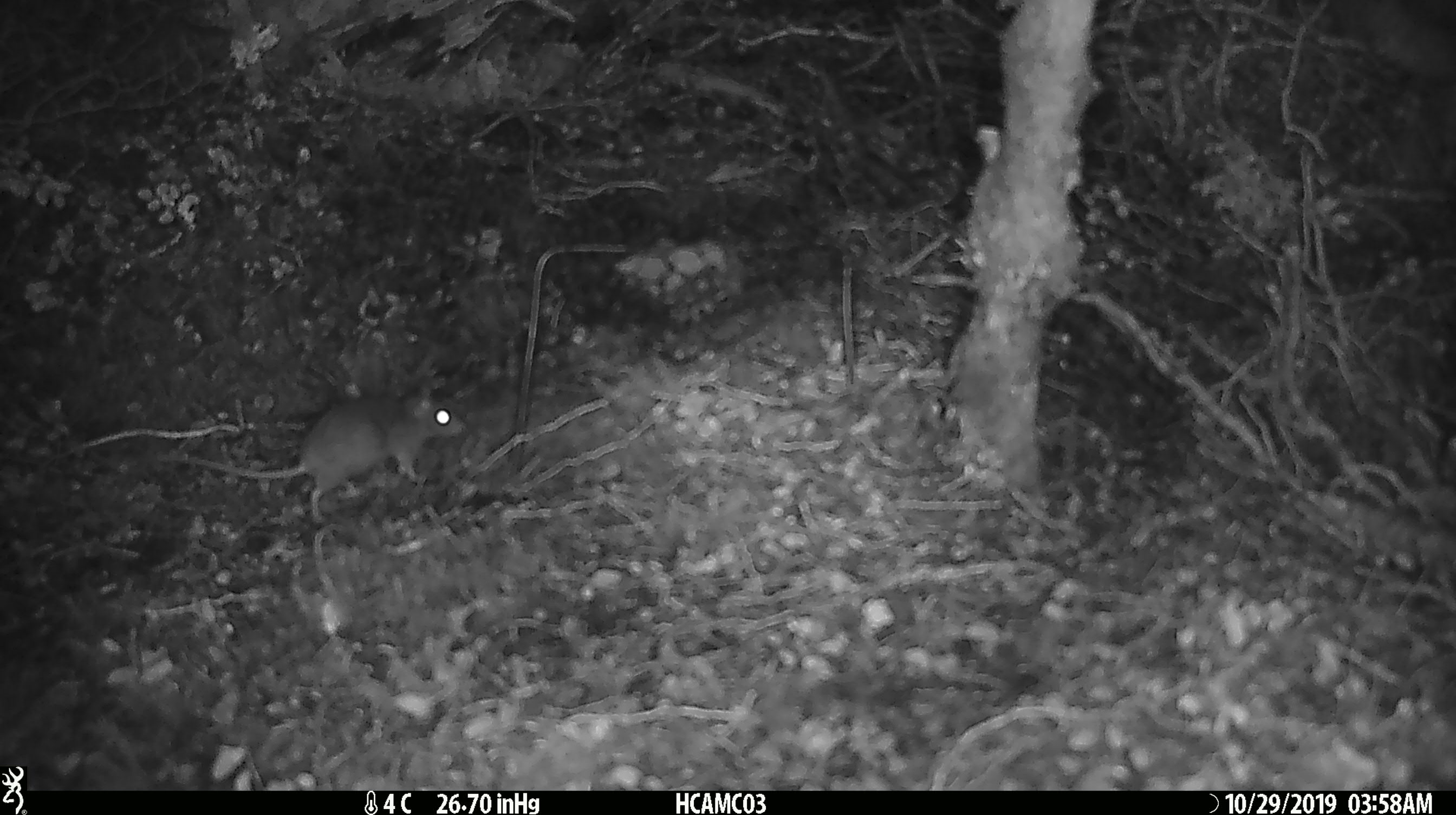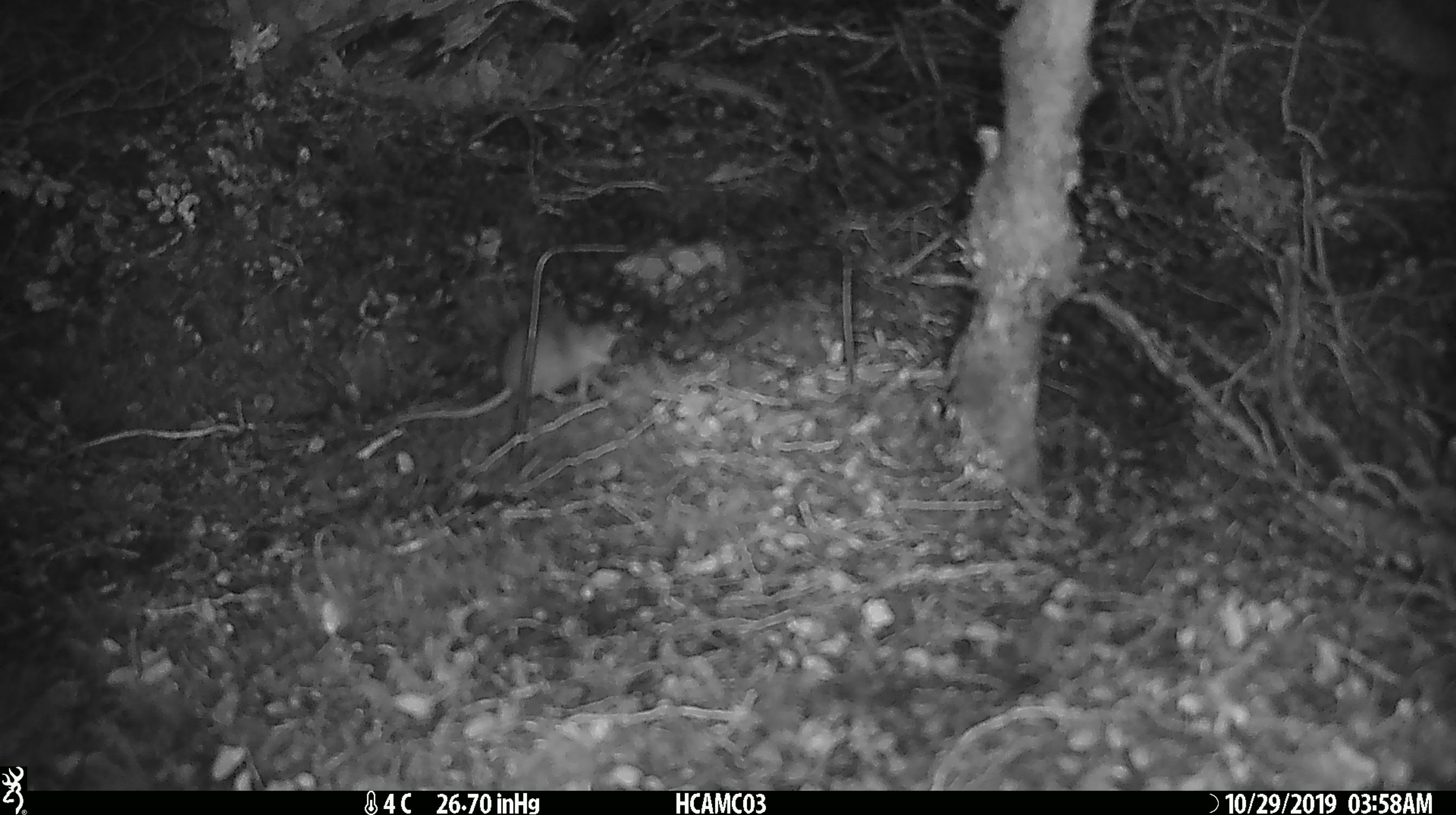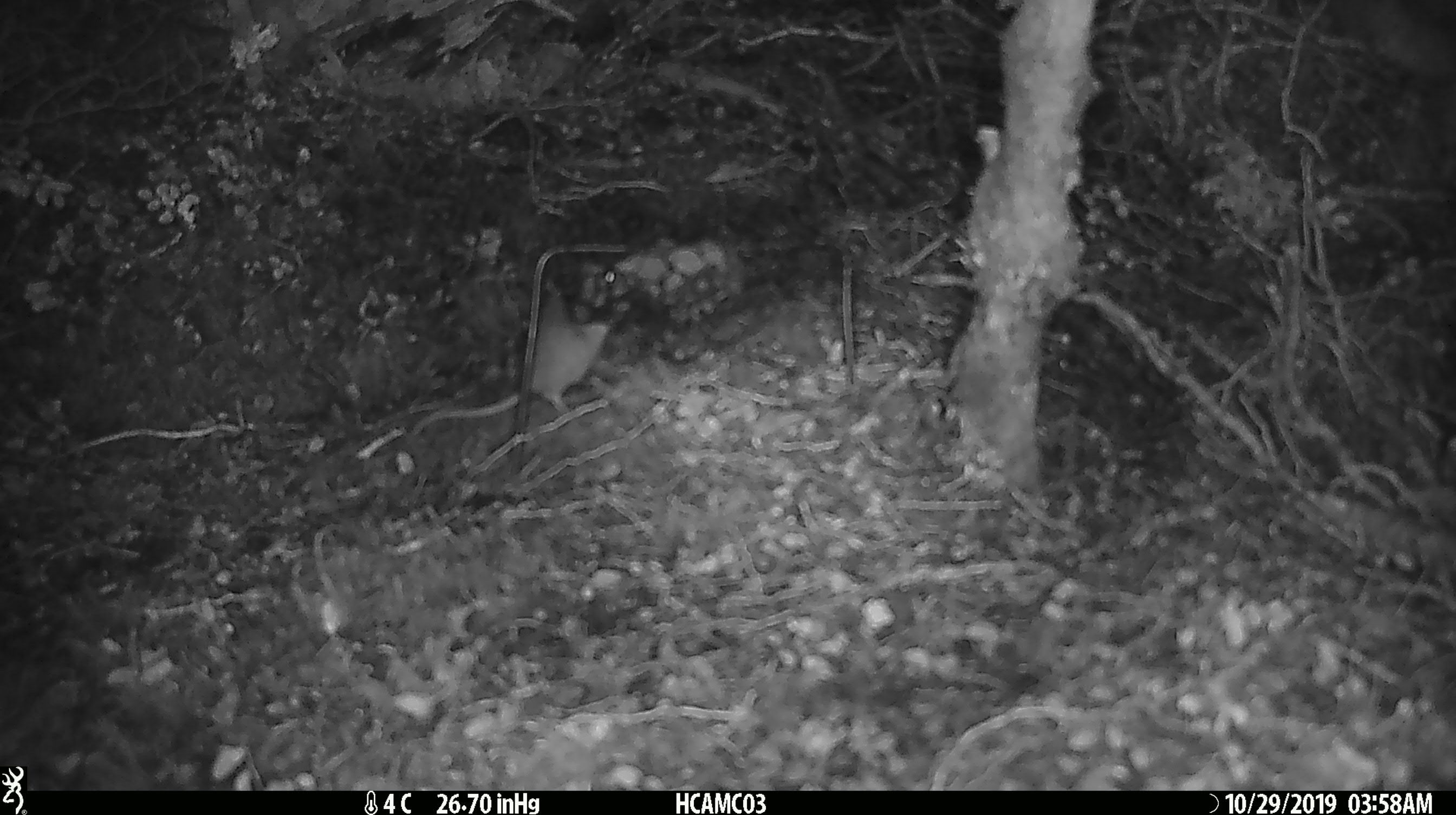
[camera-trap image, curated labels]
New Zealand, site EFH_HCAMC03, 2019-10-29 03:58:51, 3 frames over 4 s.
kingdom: Animalia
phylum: Chordata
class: Mammalia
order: Rodentia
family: Muridae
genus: Mus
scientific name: Mus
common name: mouse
Mouse (Mus).